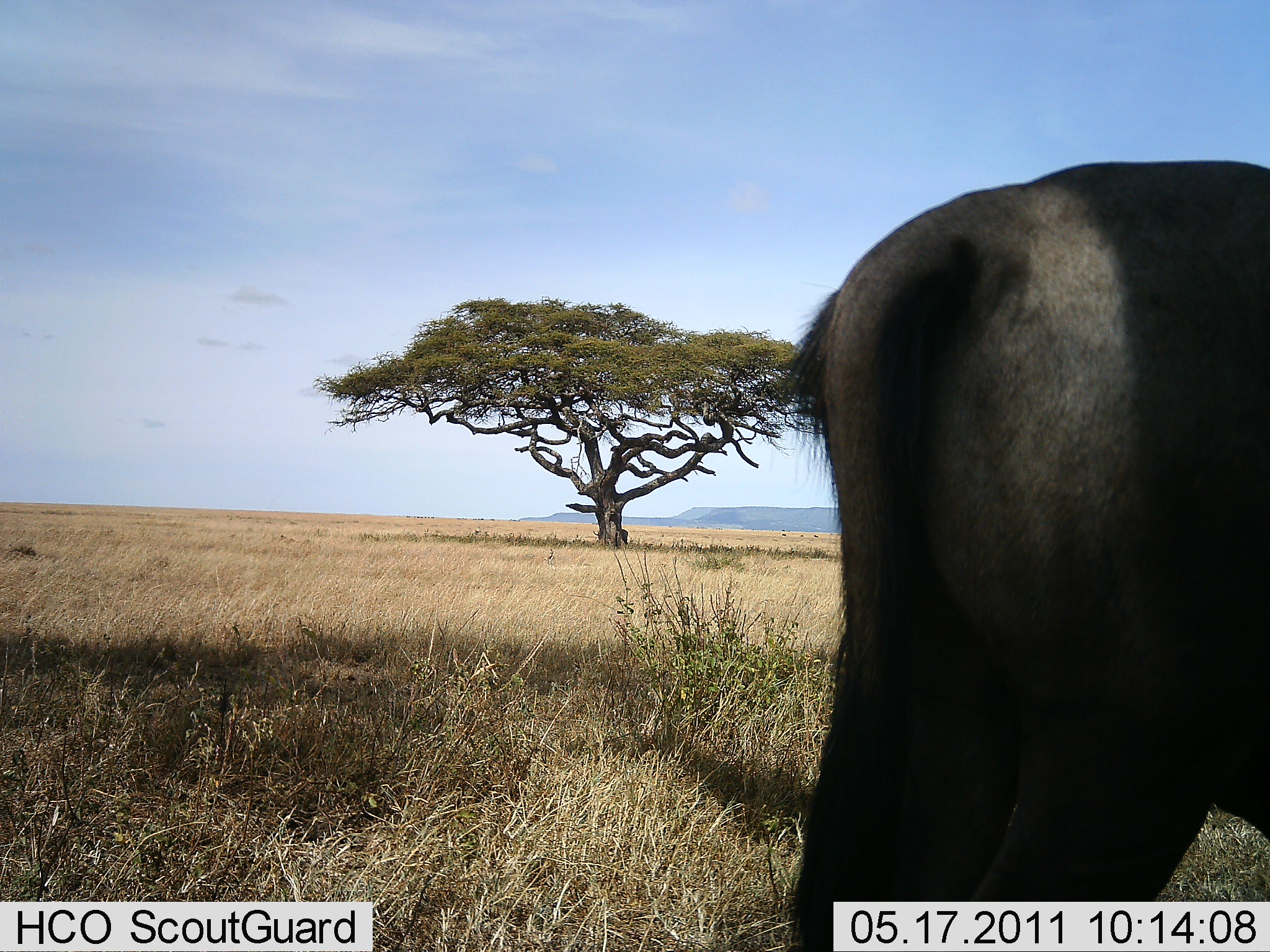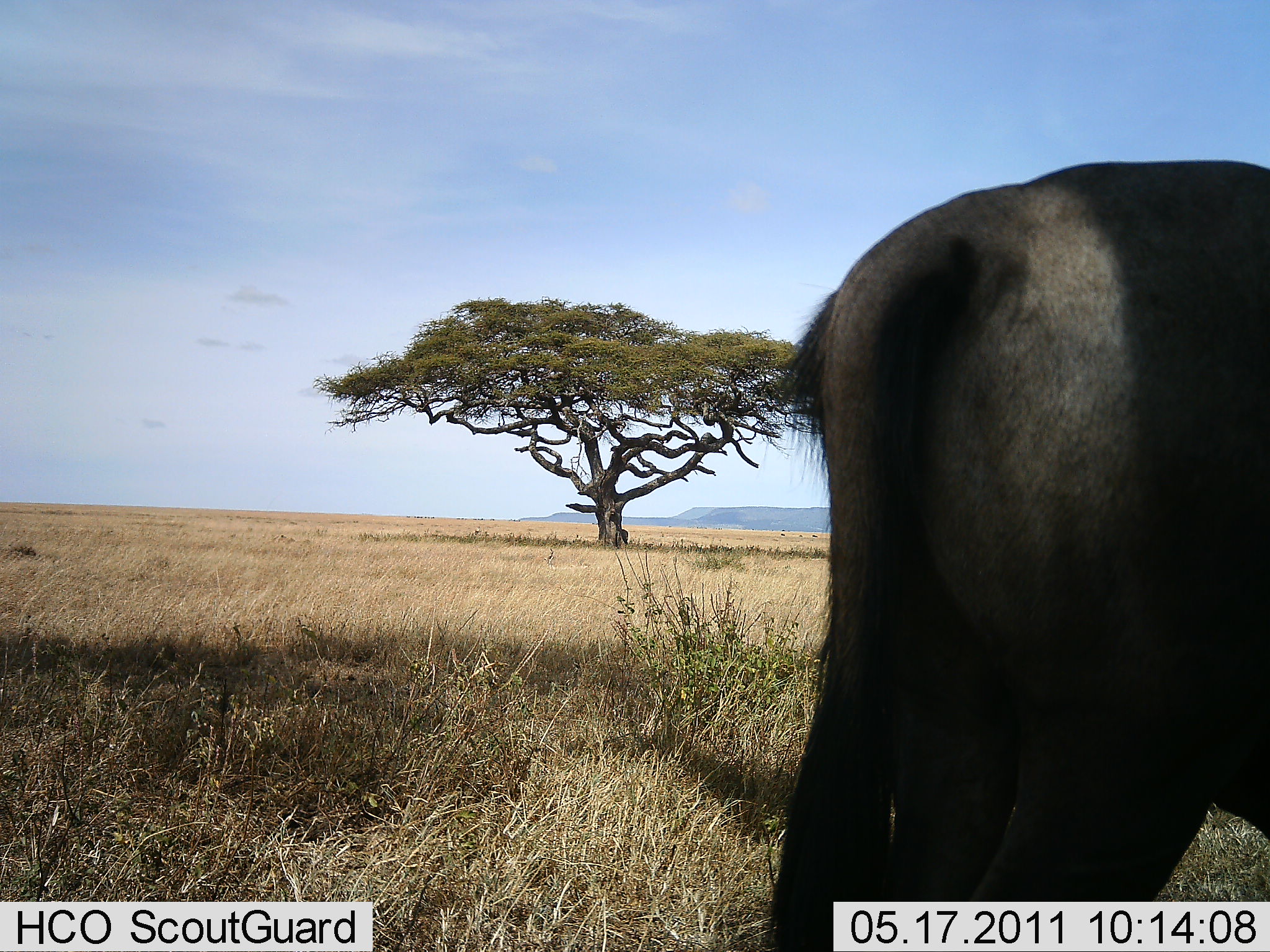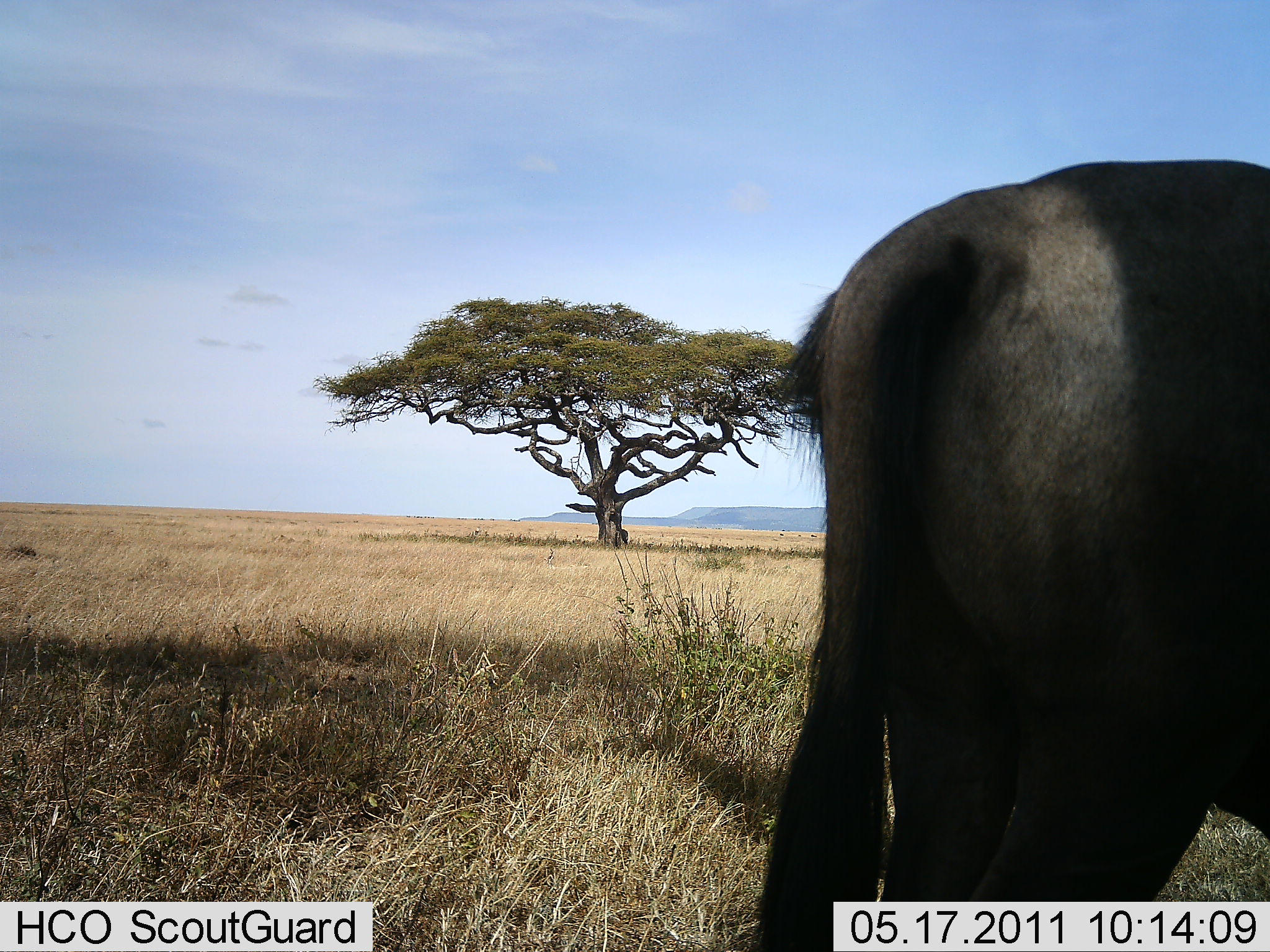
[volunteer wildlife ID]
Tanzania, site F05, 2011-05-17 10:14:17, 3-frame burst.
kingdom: Animalia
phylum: Chordata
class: Mammalia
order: Artiodactyla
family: Bovidae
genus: Connochaetes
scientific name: Connochaetes taurinus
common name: blue wildebeest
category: wildebeest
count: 1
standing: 85%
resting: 0%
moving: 15%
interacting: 0%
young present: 0%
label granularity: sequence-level